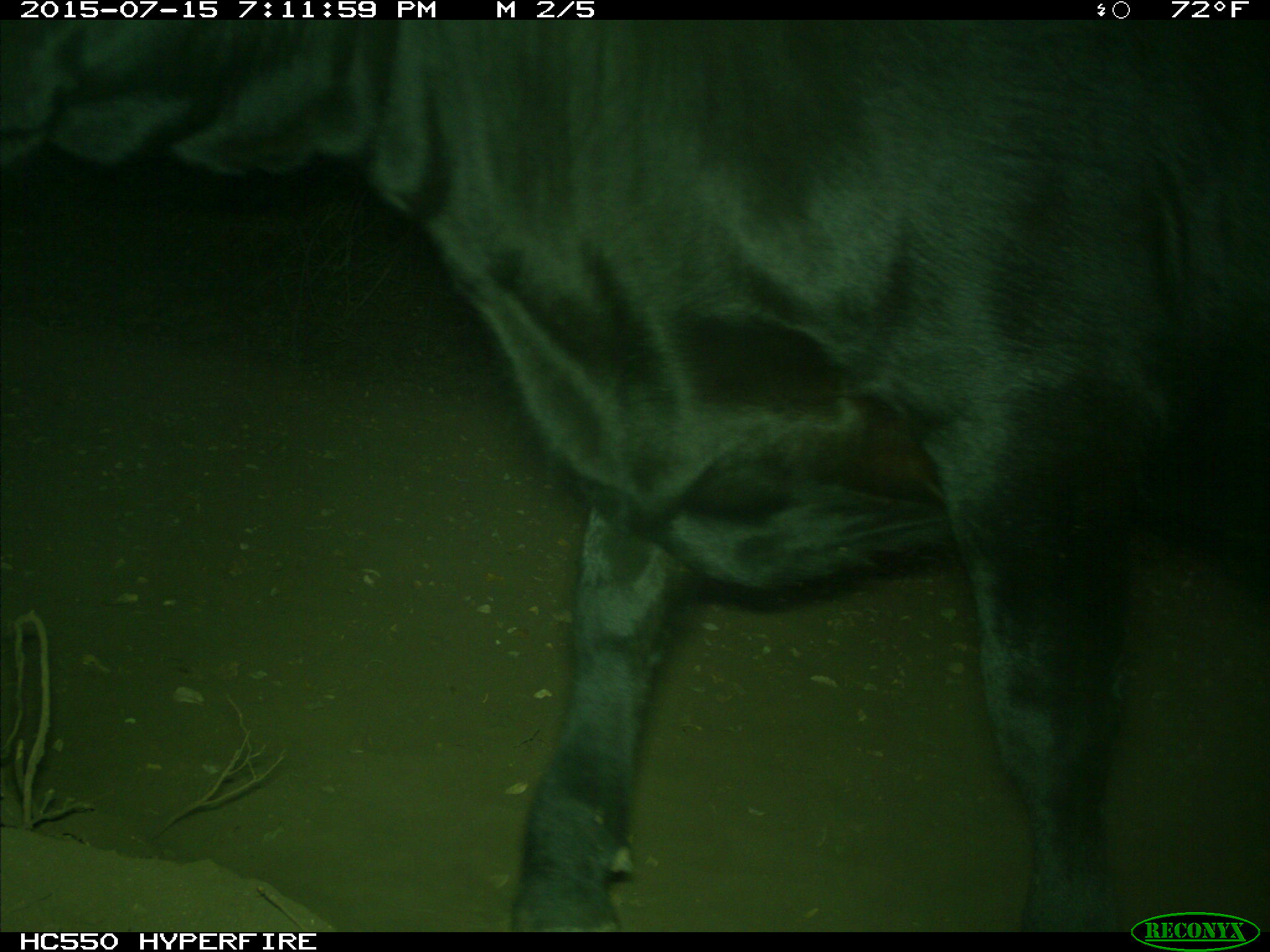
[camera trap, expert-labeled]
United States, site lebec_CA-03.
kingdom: Animalia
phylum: Chordata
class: Mammalia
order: Artiodactyla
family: Bovidae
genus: Bos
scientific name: Bos taurus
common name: domestic cow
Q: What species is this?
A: Bos taurus (domestic cow).